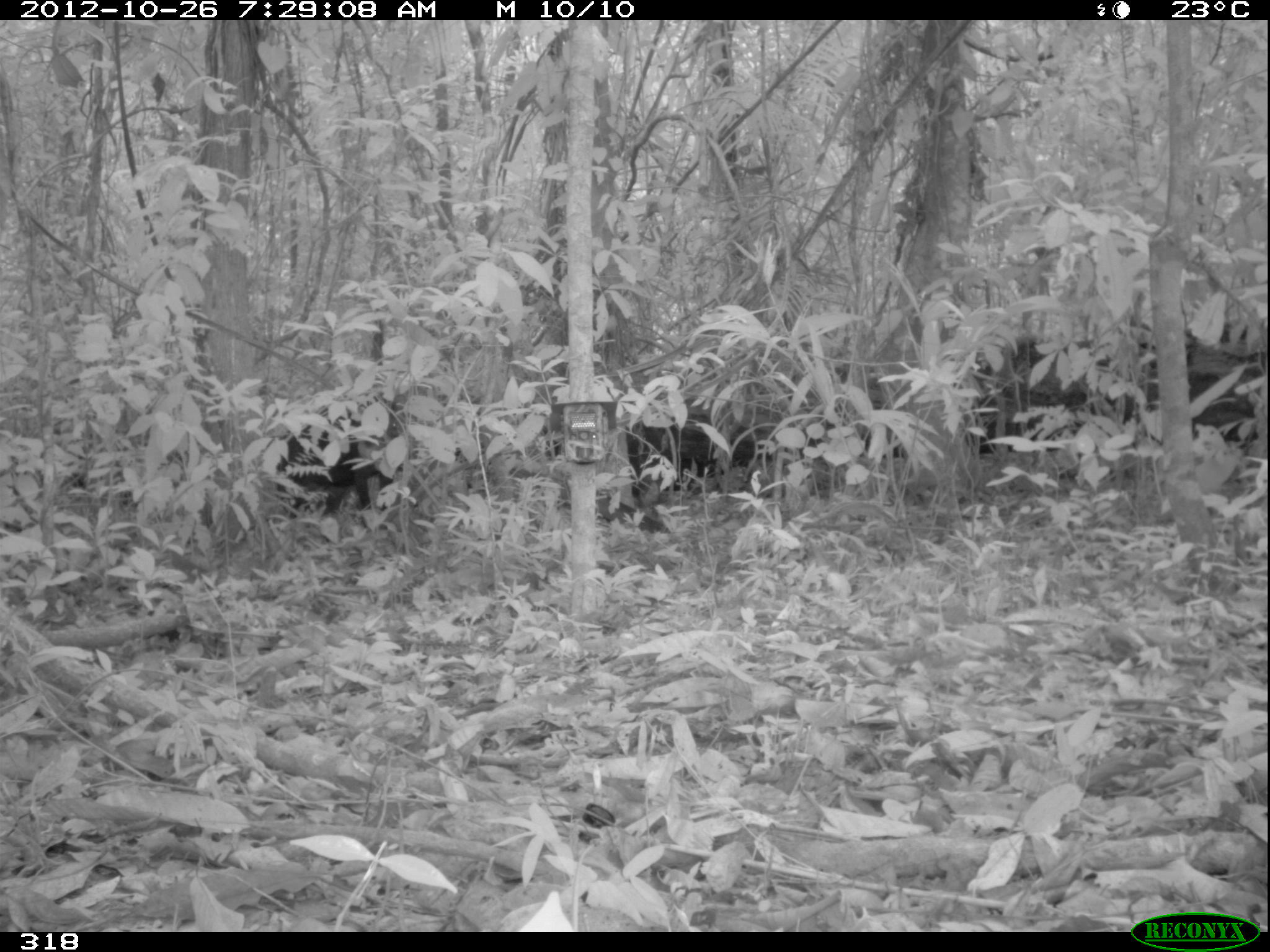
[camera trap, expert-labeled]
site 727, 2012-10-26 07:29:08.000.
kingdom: Animalia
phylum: Chordata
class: Mammalia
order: Artiodactyla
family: Tayassuidae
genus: Tayassu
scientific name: Tayassu pecari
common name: white-lipped peccary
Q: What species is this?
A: Tayassu pecari (white-lipped peccary).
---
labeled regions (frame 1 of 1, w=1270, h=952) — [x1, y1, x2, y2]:
tayassu pecari: [271, 401, 415, 518]; [626, 413, 774, 499]